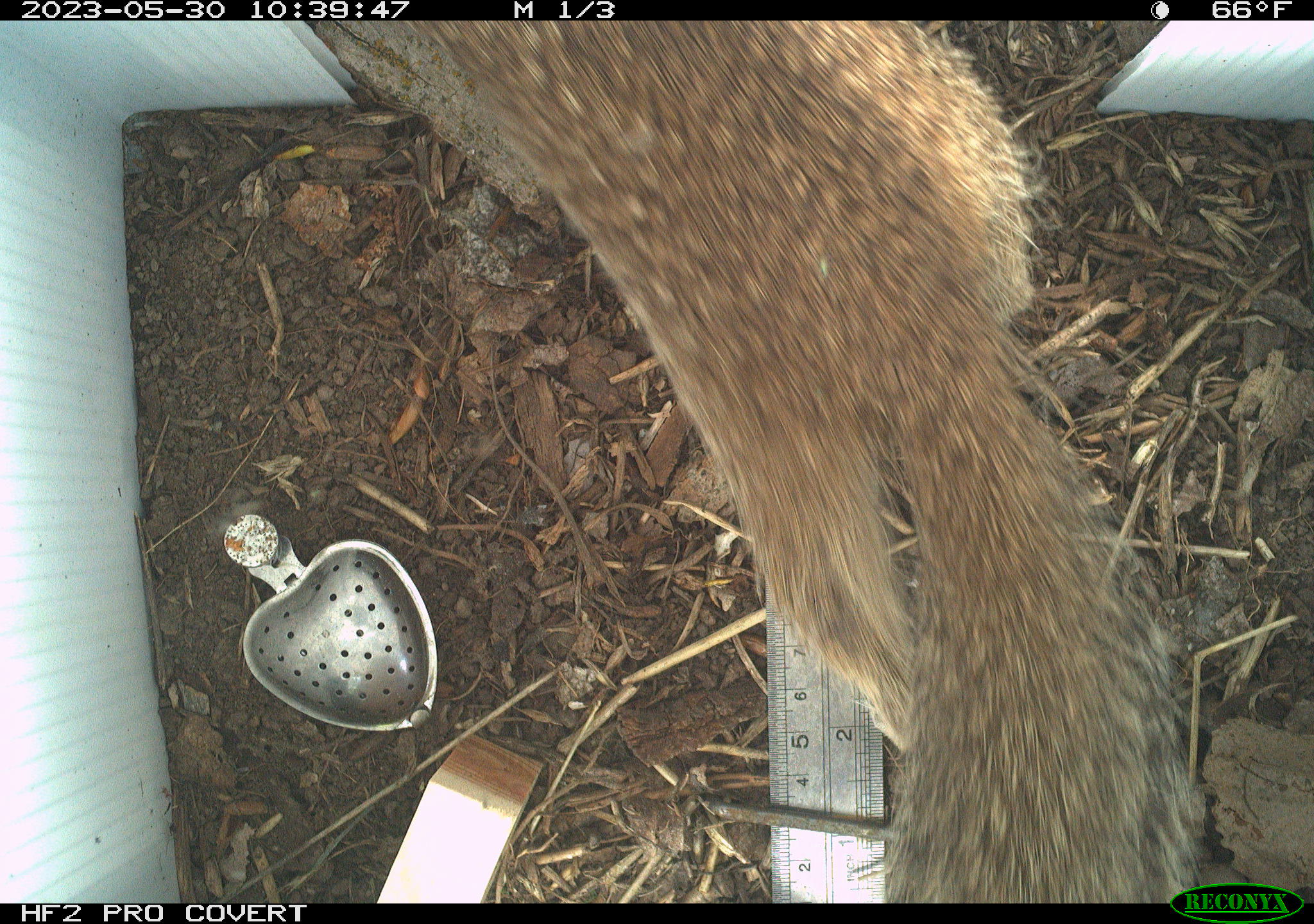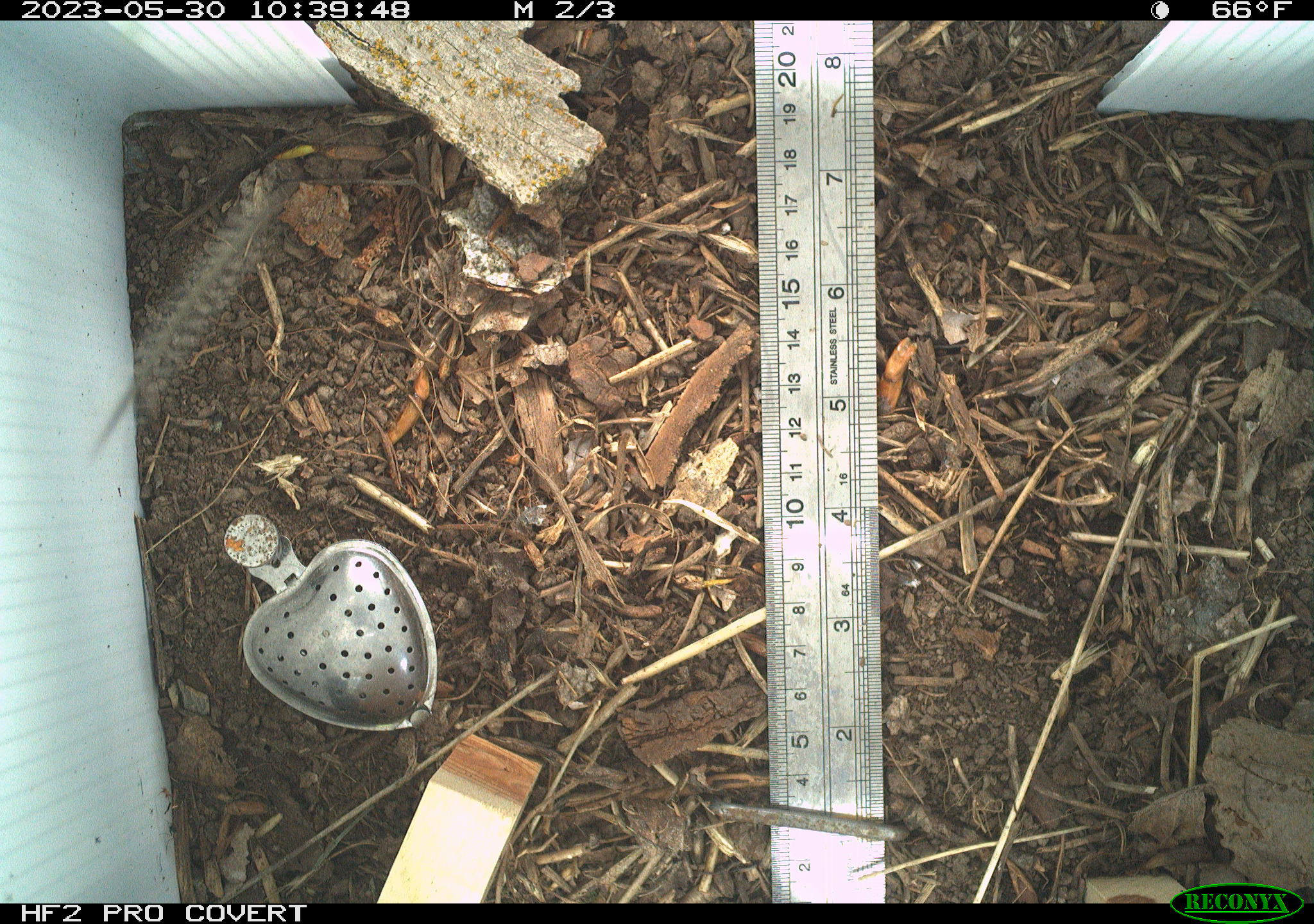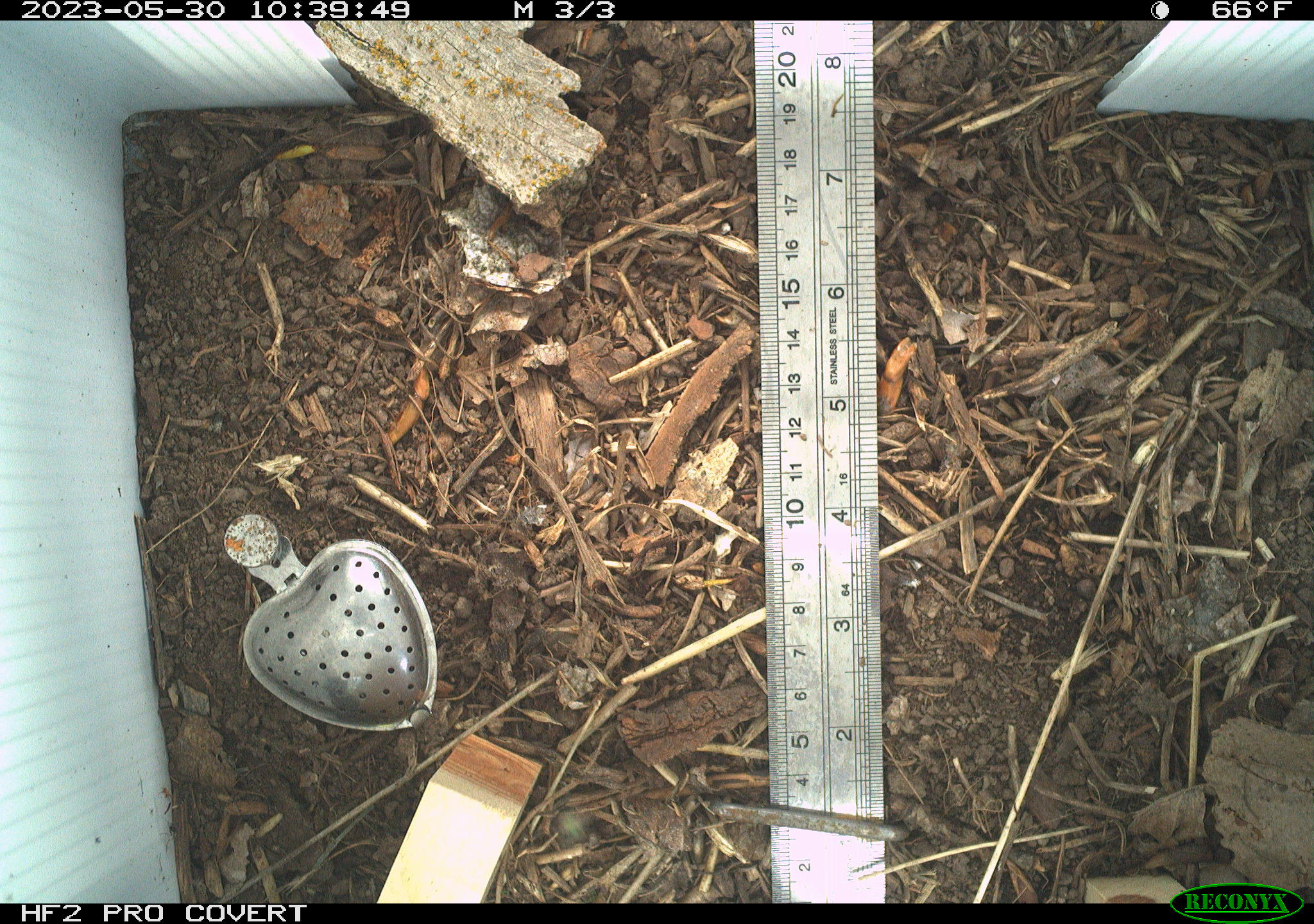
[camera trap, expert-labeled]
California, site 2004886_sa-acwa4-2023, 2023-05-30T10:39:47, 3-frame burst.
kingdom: Animalia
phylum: Chordata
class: Mammalia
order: Rodentia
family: Sciuridae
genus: Otospermophilus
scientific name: Otospermophilus beecheyi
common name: california ground squirrel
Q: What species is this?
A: California ground squirrel (Otospermophilus beecheyi).